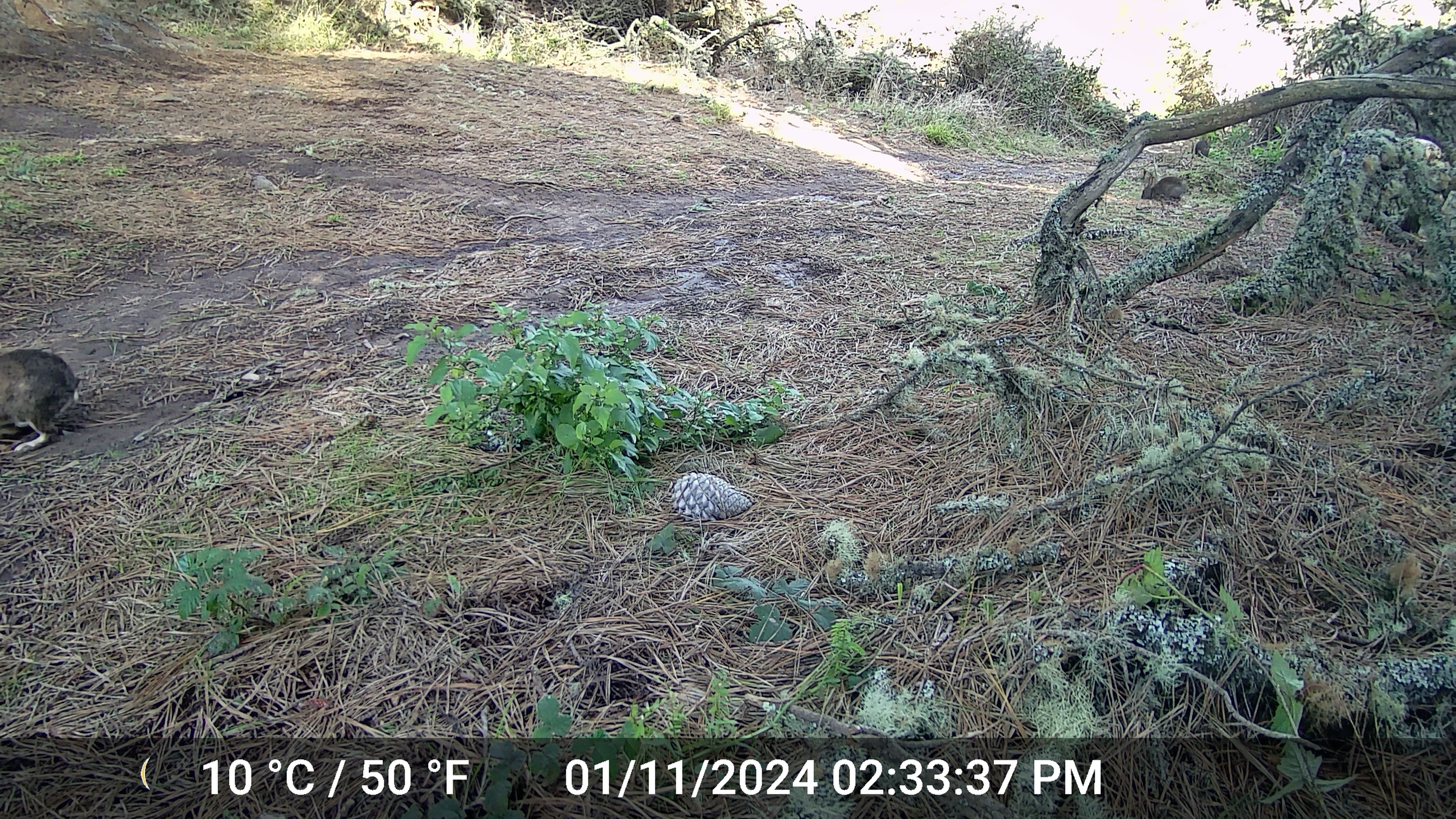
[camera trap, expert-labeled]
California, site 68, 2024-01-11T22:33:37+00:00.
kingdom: Animalia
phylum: Chordata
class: Mammalia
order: Lagomorpha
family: Leporidae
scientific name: Leporidae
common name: rabbit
Rabbit (Leporidae).